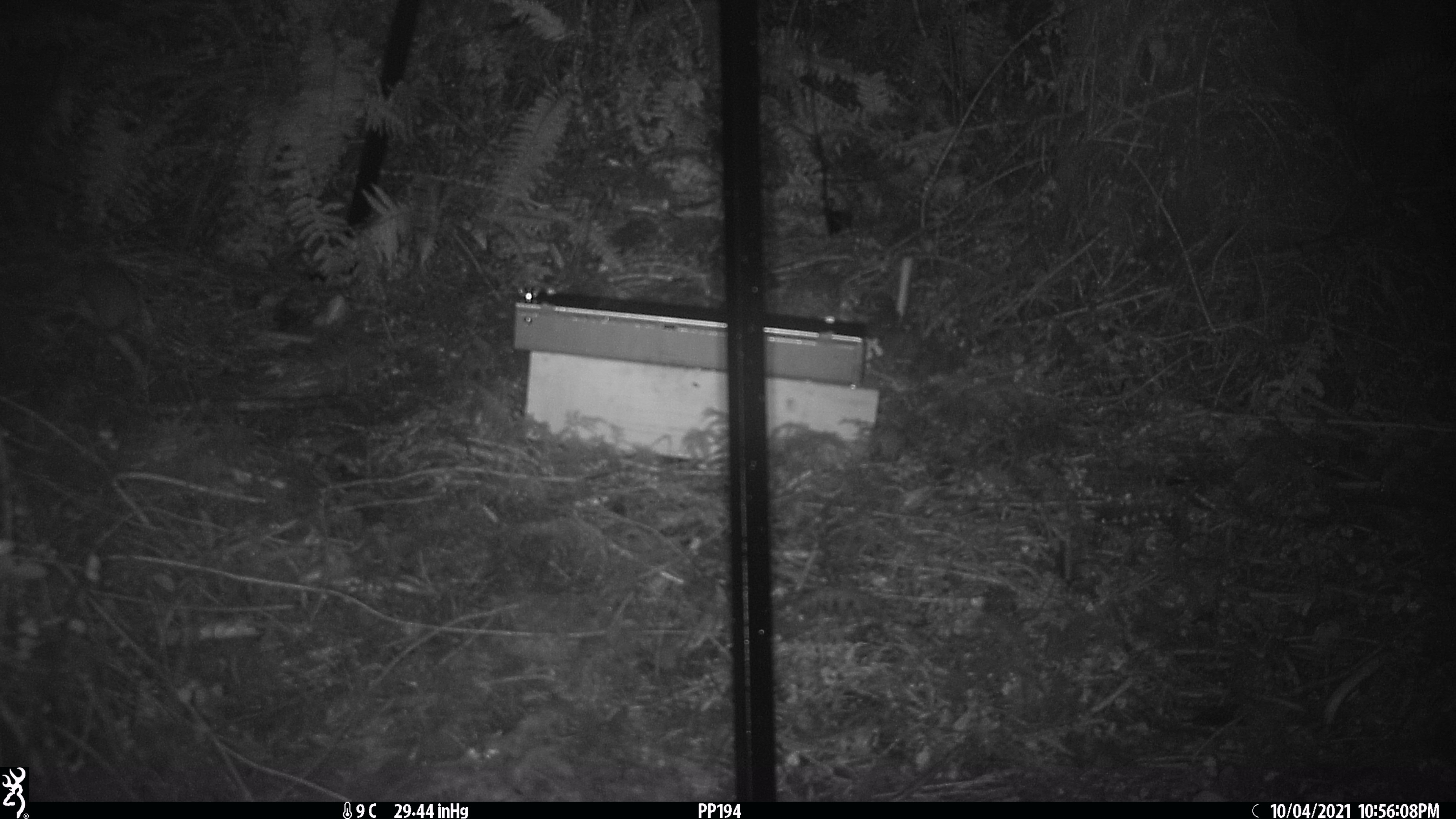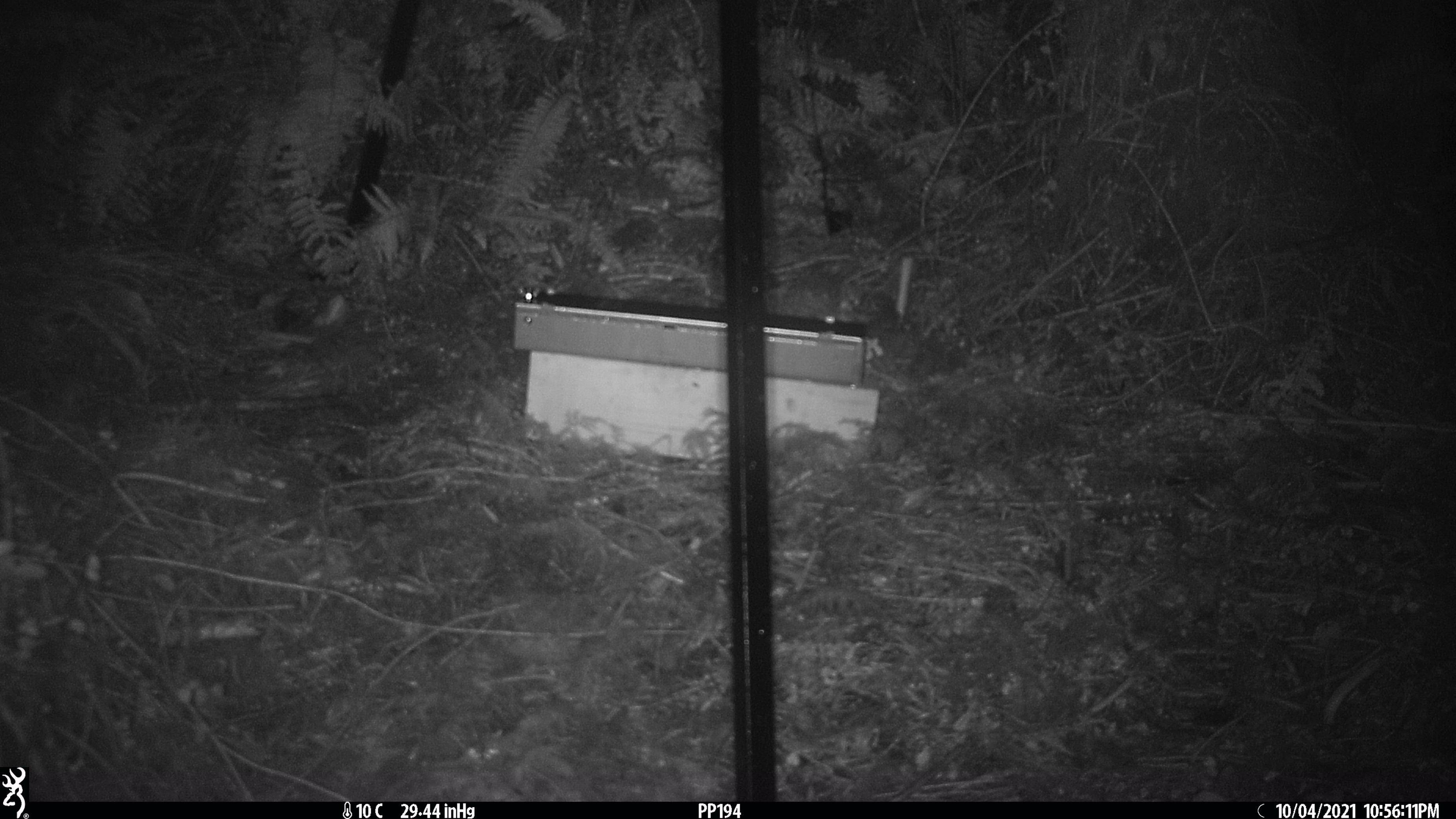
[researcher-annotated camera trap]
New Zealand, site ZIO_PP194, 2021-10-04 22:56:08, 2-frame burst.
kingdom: Animalia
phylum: Chordata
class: Mammalia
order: Rodentia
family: Muridae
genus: Rattus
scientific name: Rattus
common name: rat